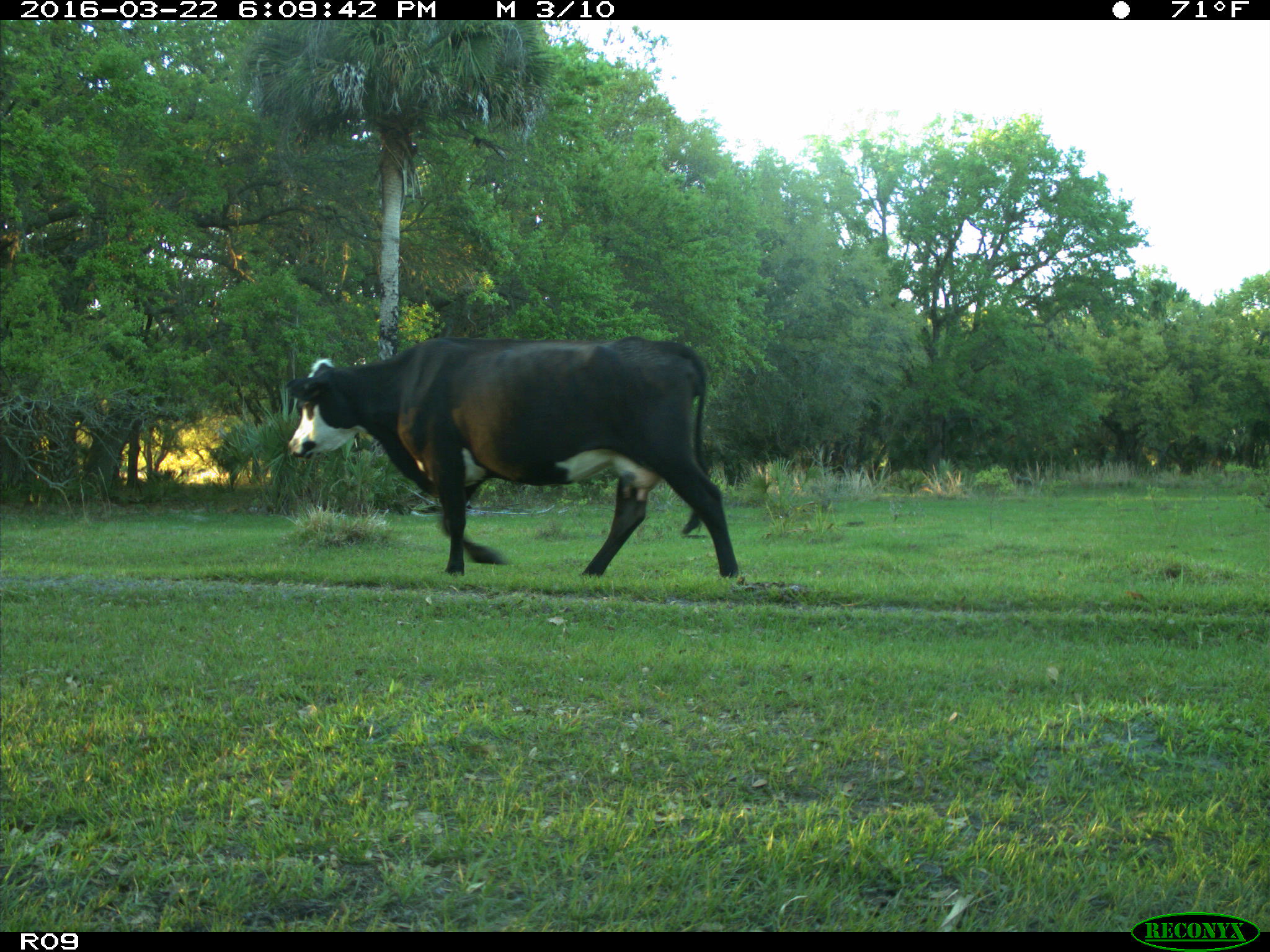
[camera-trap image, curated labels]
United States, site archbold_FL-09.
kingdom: Animalia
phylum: Chordata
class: Mammalia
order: Artiodactyla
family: Bovidae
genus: Bos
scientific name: Bos taurus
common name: domestic cow